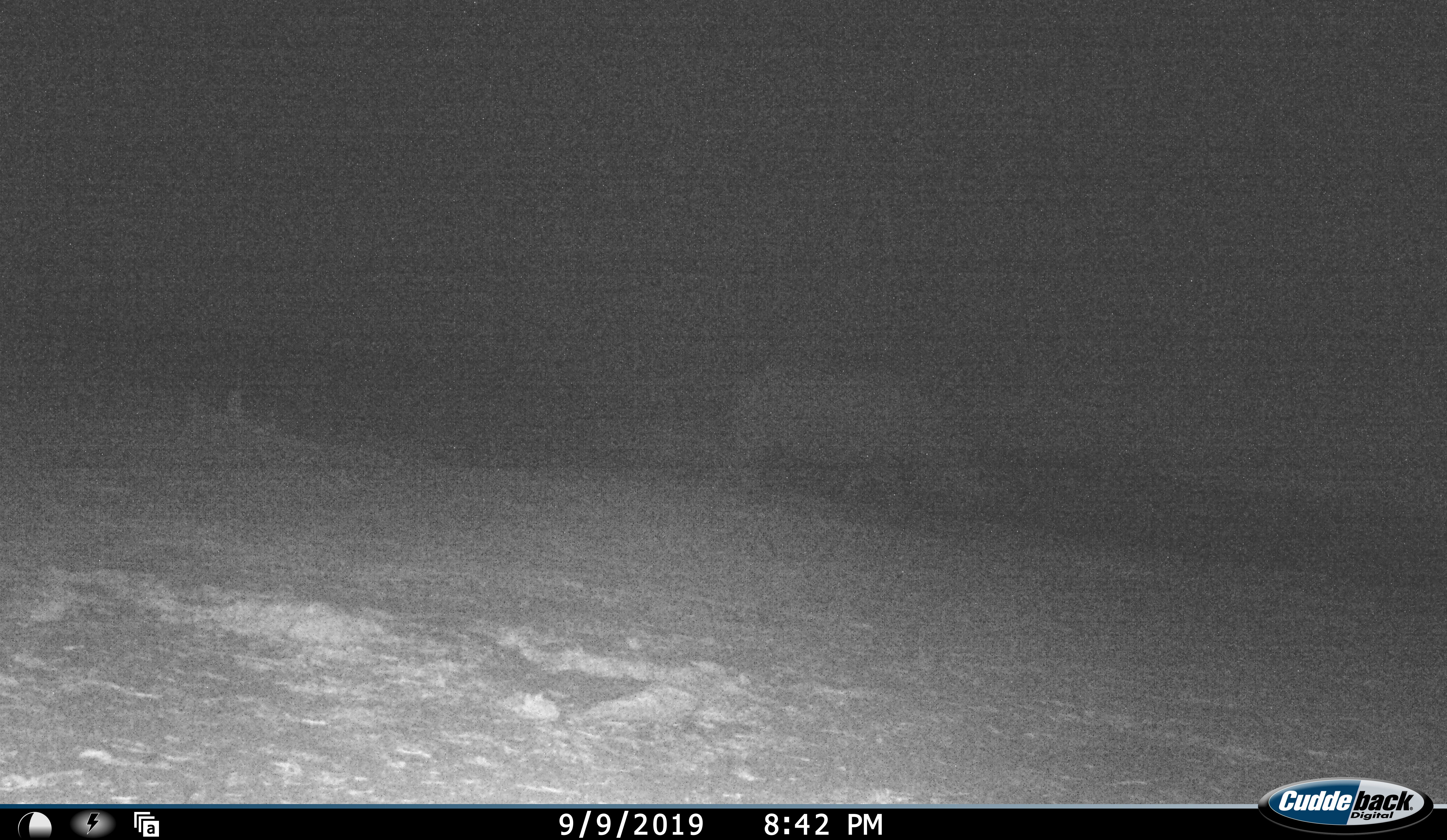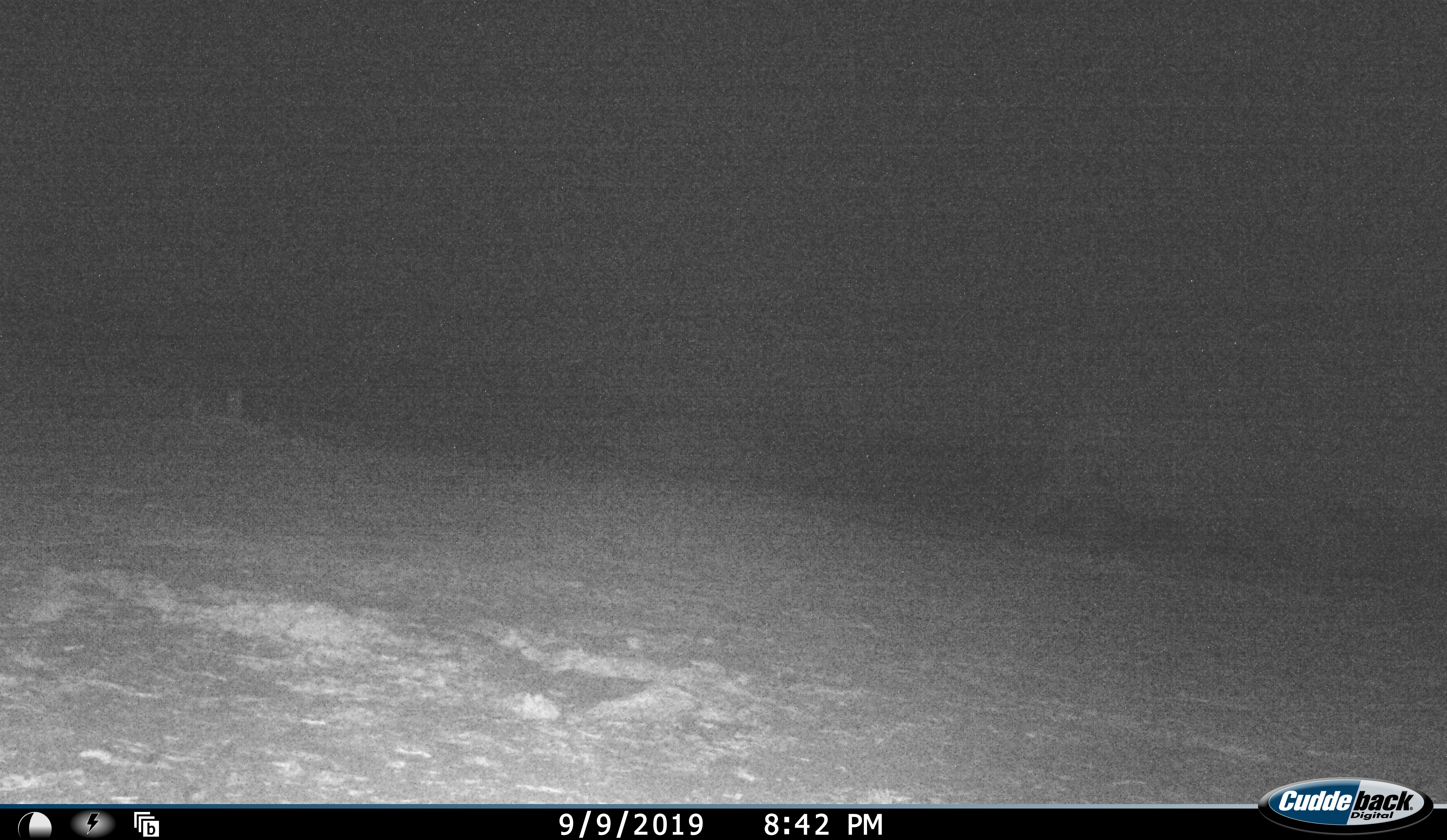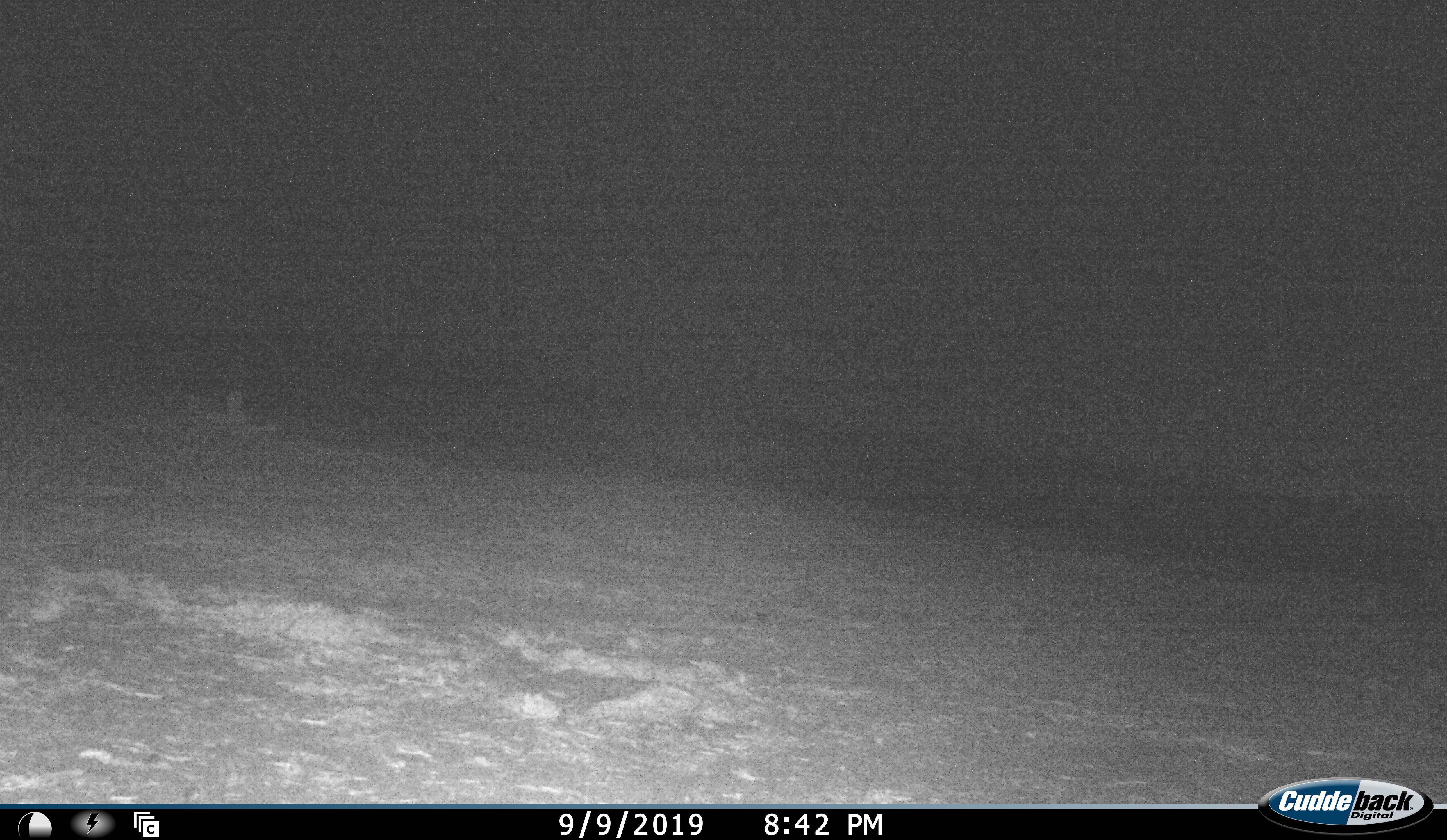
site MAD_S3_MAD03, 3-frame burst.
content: unidentified animal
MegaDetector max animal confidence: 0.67